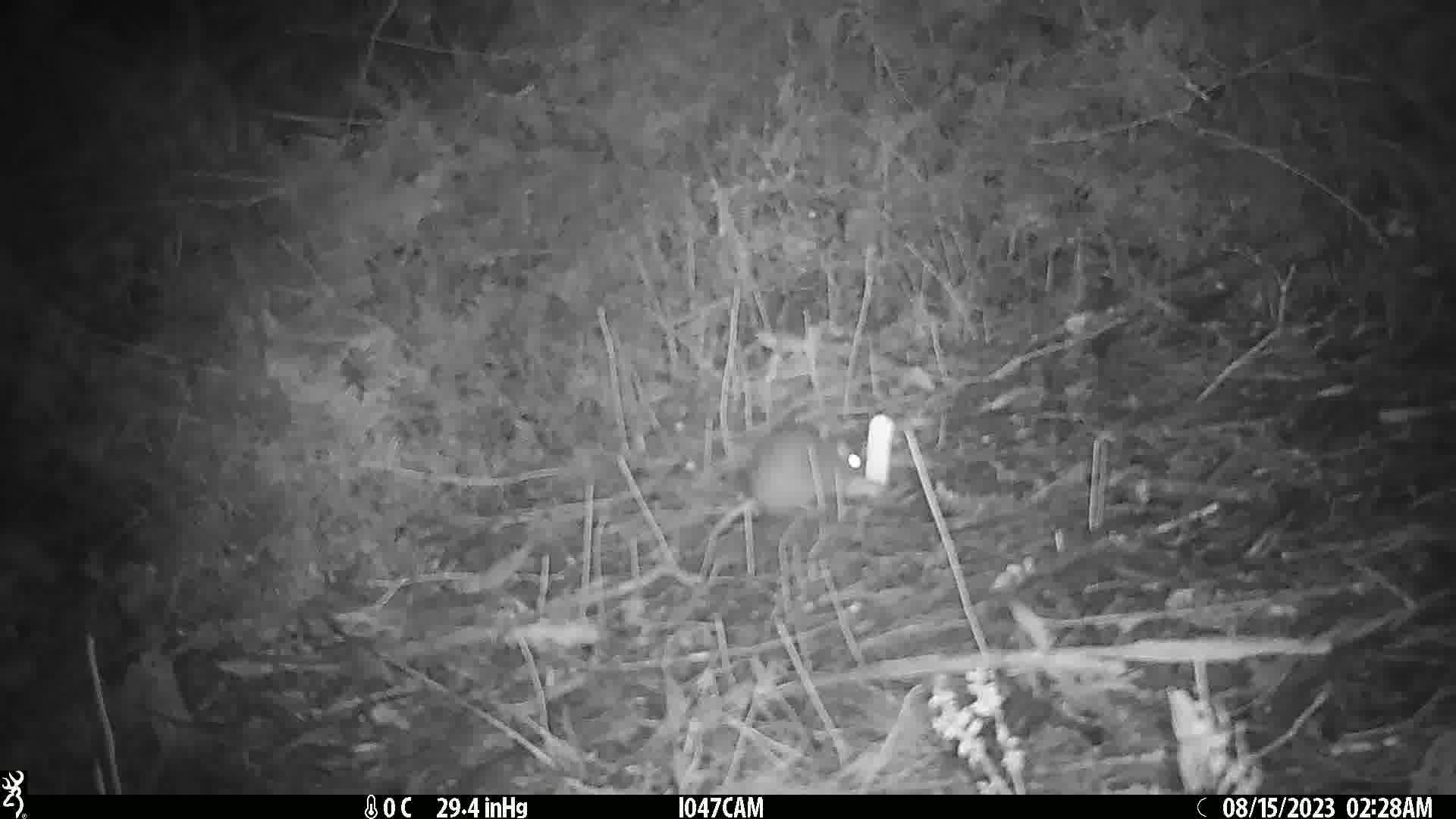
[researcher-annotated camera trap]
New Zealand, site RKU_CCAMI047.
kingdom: Animalia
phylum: Chordata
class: Mammalia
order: Rodentia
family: Muridae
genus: Rattus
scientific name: Rattus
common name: rat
Rat (Rattus).